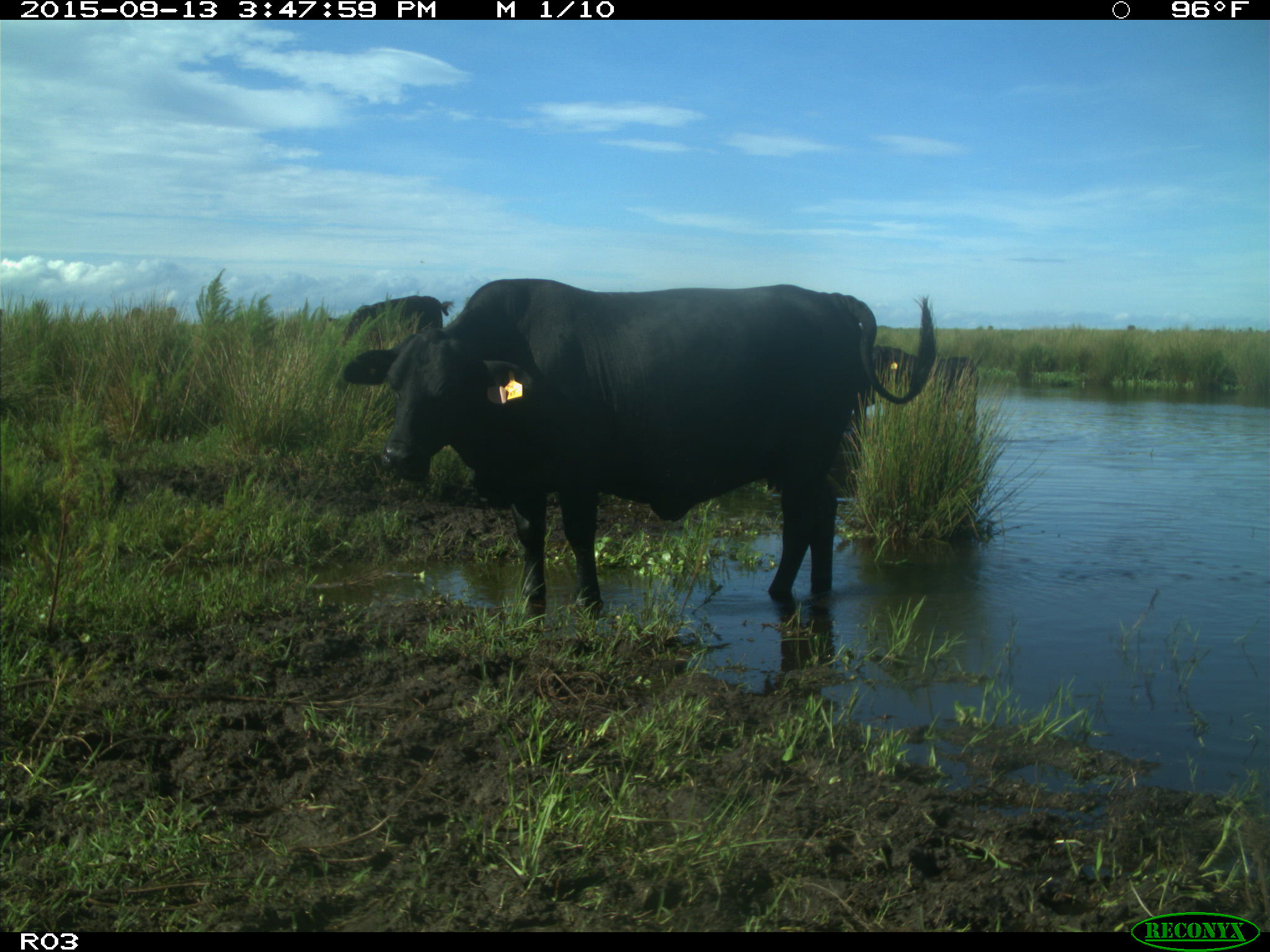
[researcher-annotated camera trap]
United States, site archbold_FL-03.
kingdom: Animalia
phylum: Chordata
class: Mammalia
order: Artiodactyla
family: Bovidae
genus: Bos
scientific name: Bos taurus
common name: domestic cow